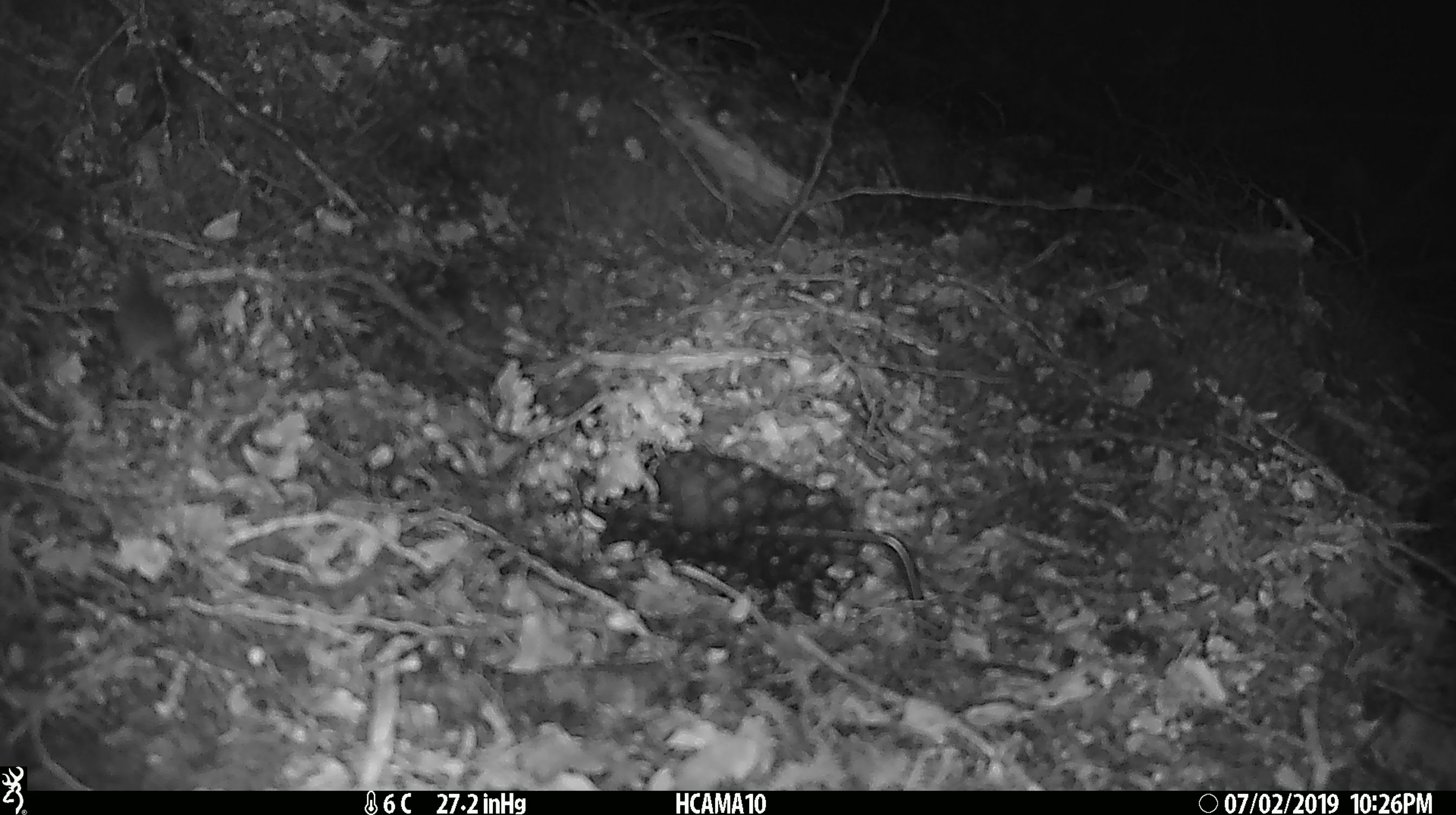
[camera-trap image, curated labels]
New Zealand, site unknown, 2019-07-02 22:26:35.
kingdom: Animalia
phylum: Chordata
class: Mammalia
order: Rodentia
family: Muridae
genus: Mus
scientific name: Mus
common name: mouse